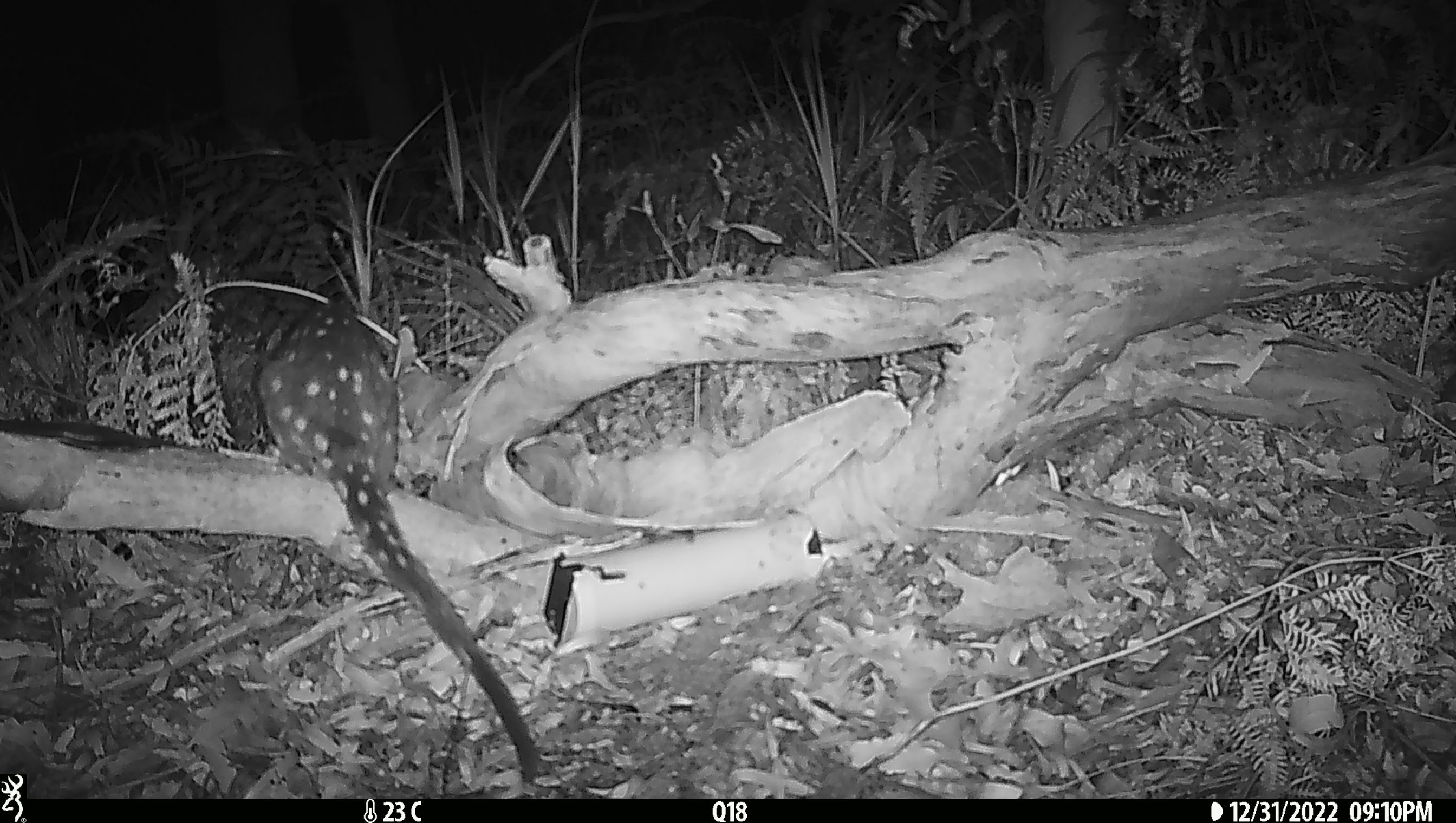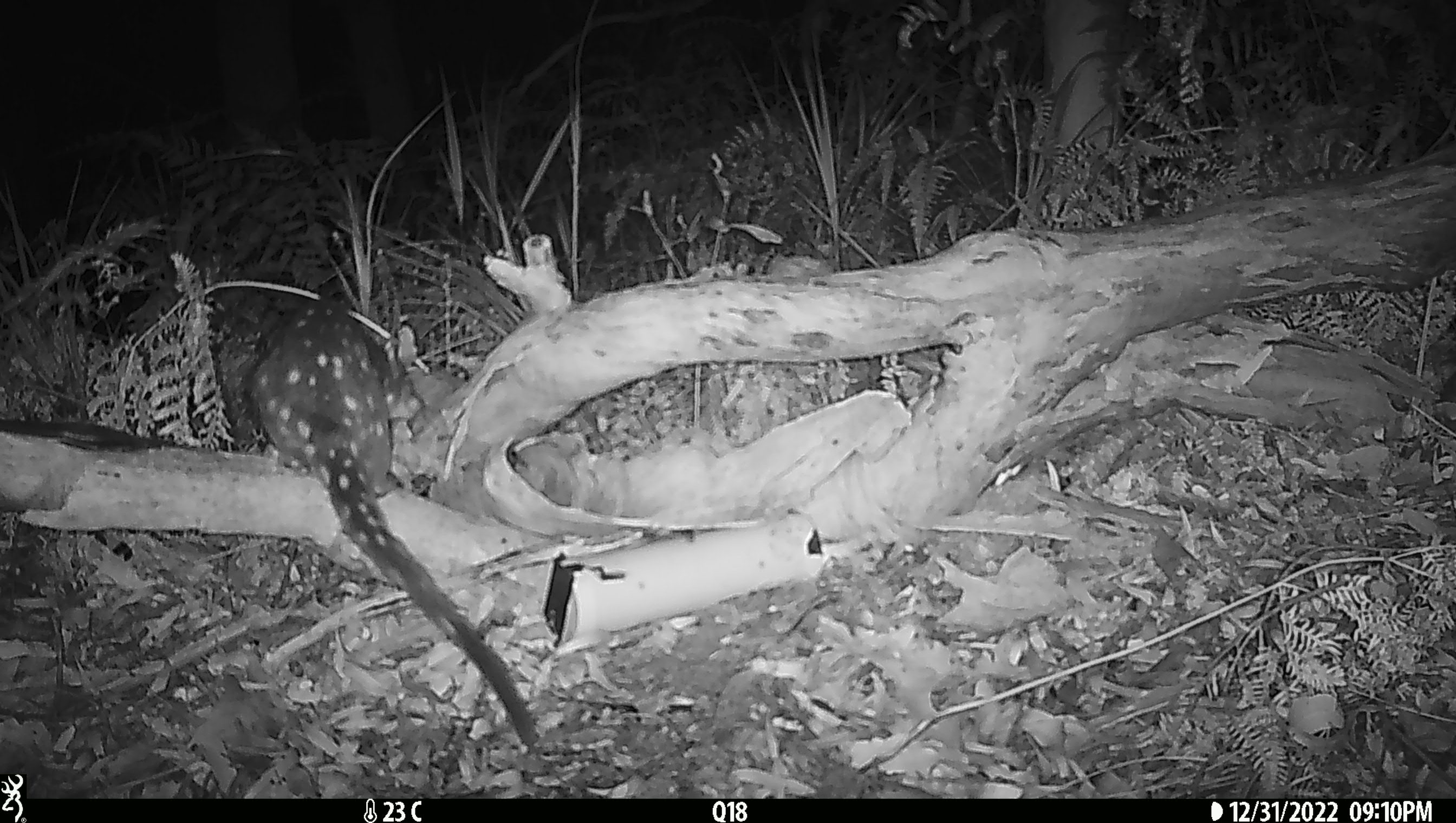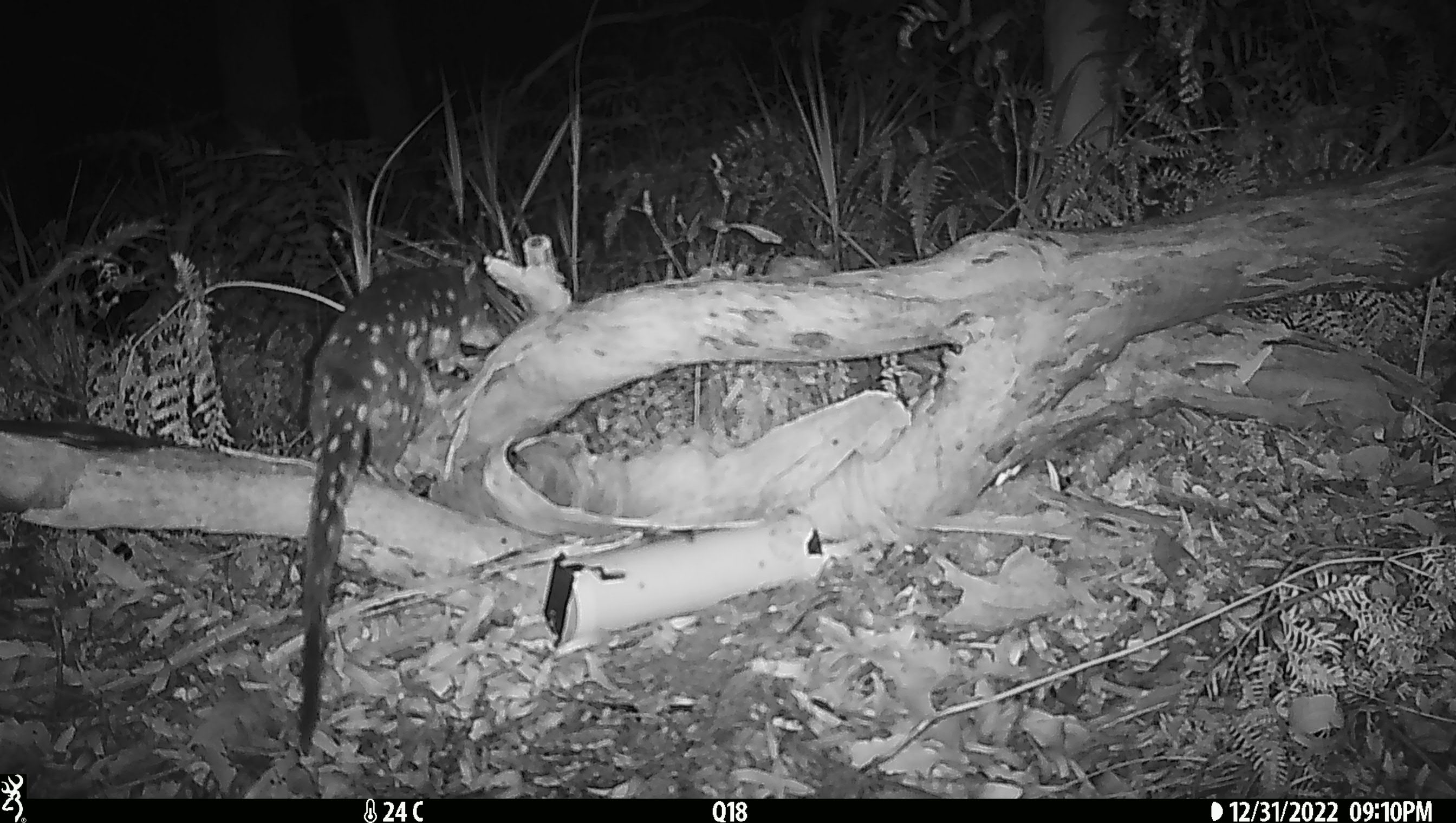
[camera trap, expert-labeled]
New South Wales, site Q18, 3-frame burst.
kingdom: Animalia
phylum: Chordata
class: Mammalia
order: Dasyuromorphia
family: Dasyuridae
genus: Dasyurus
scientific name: Dasyurus maculatus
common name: spotted-tailed quoll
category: quoll